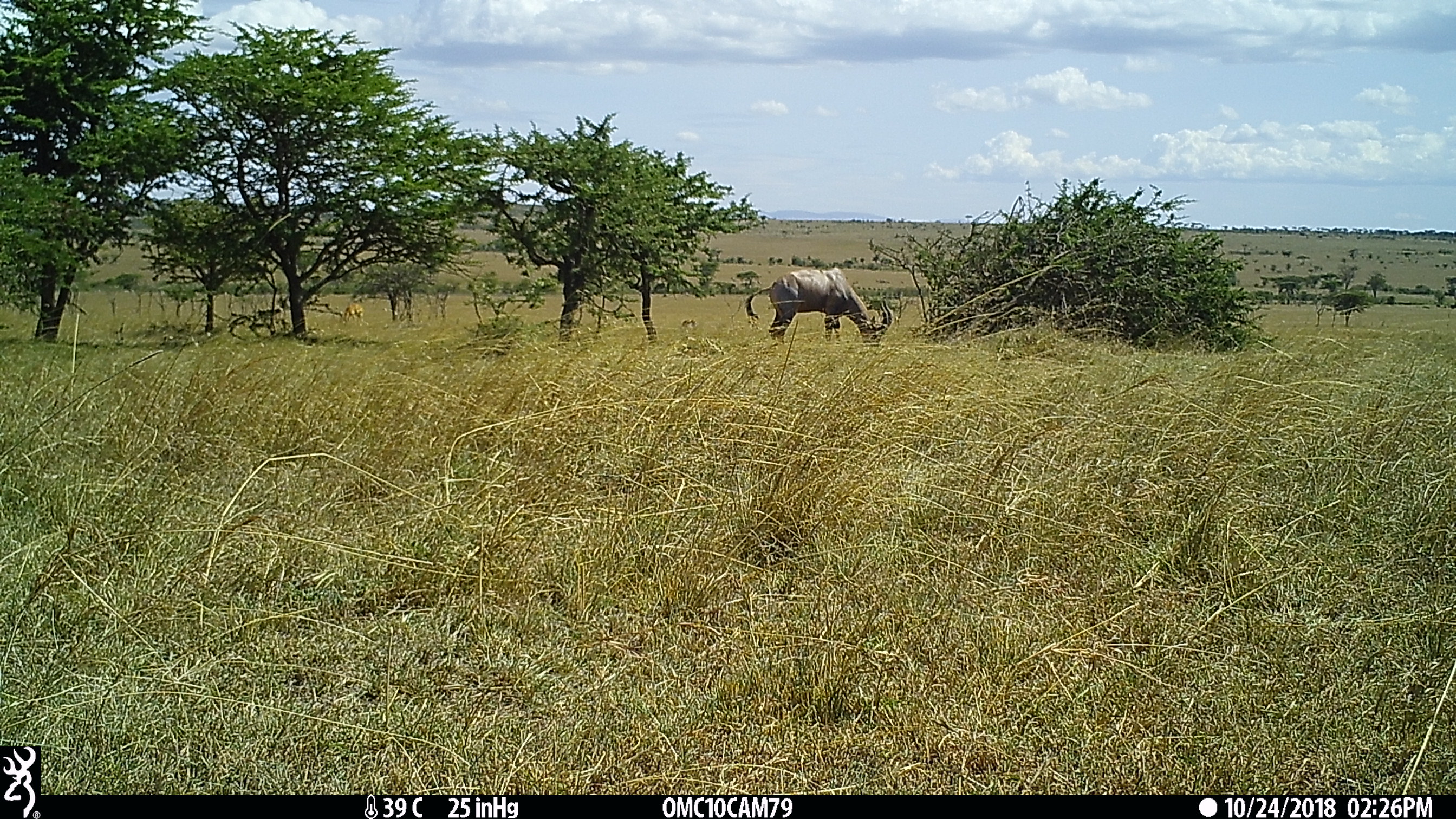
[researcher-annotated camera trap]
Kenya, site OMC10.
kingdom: Animalia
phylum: Chordata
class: Mammalia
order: Artiodactyla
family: Bovidae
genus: Damaliscus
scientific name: Damaliscus lunatus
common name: topi